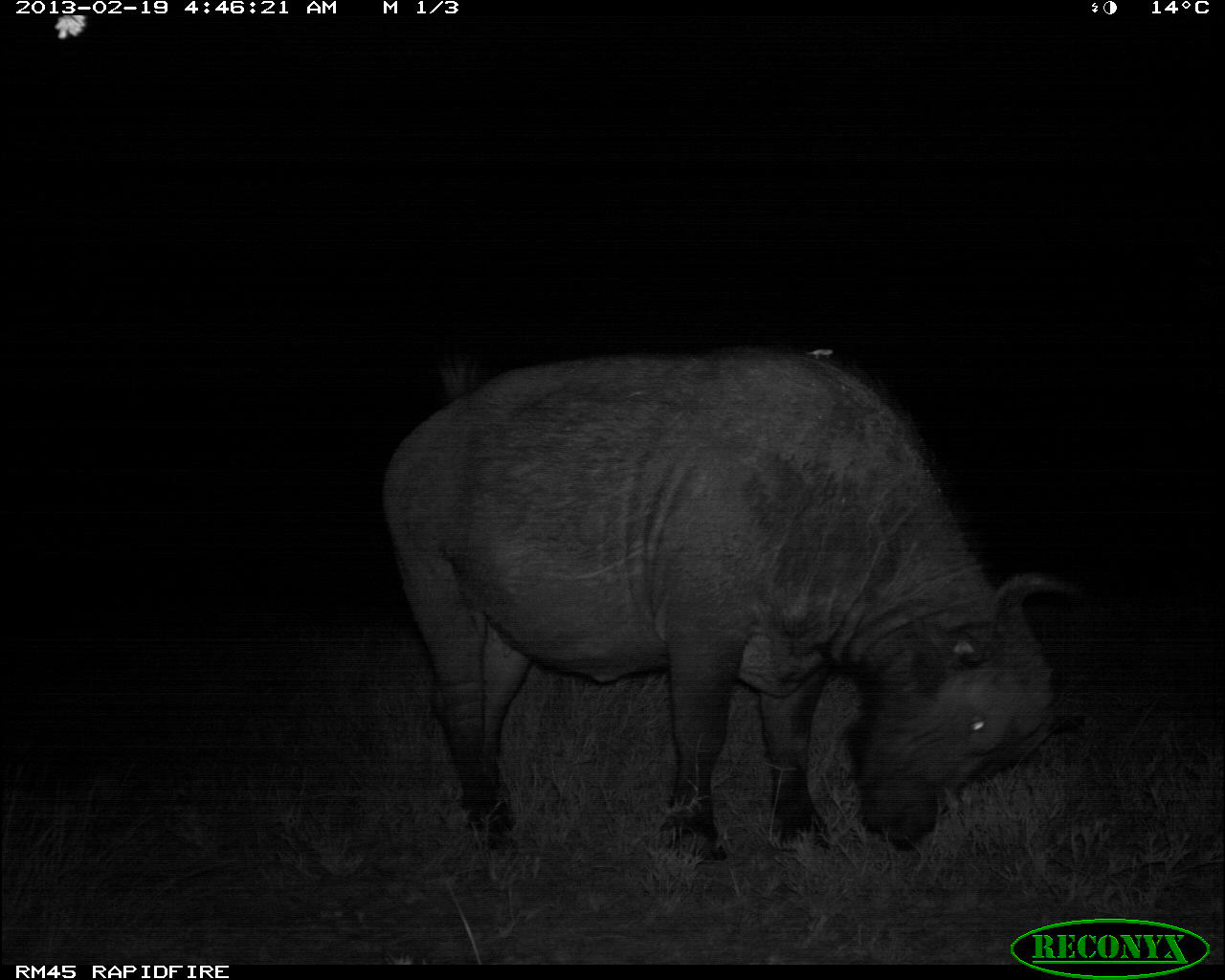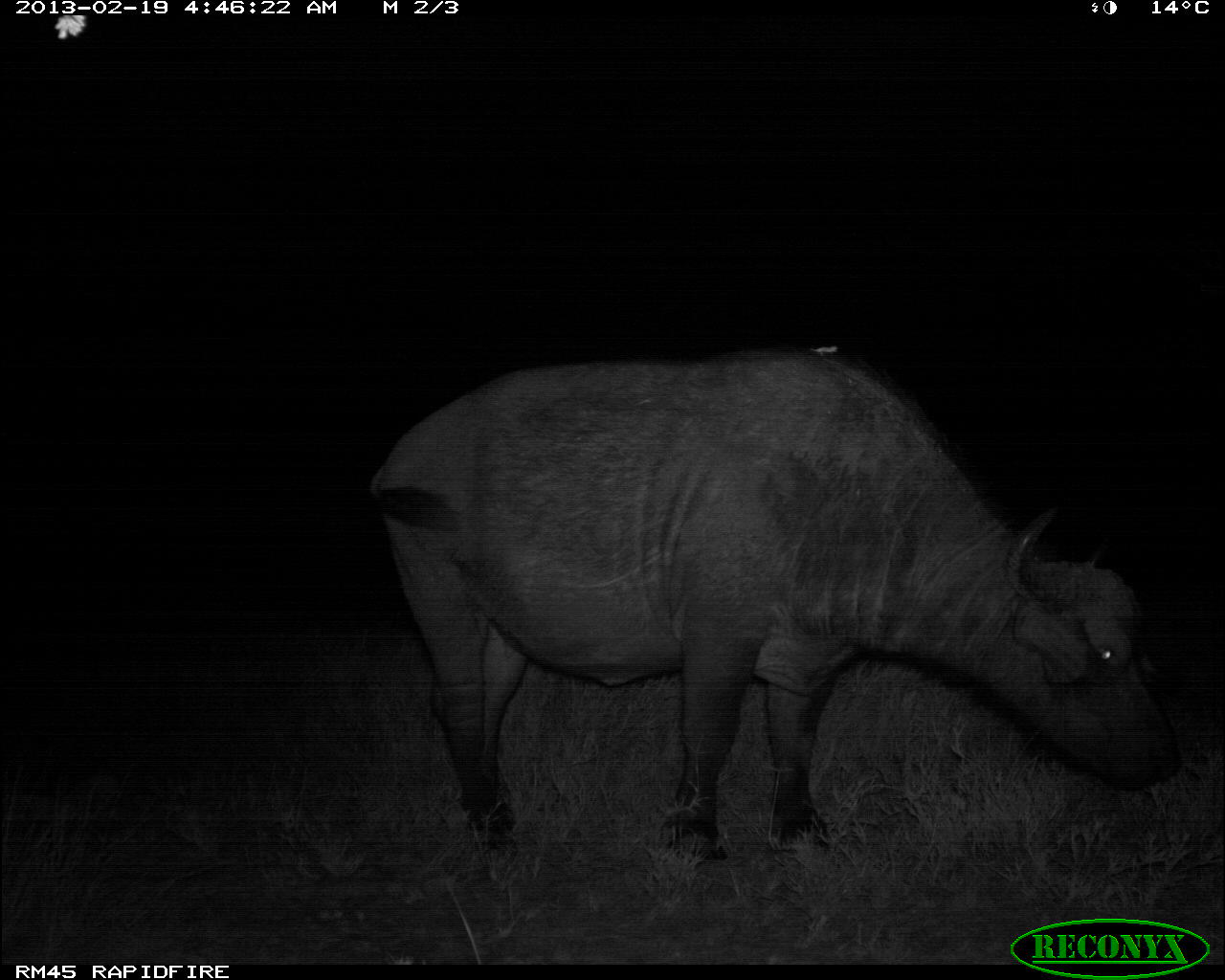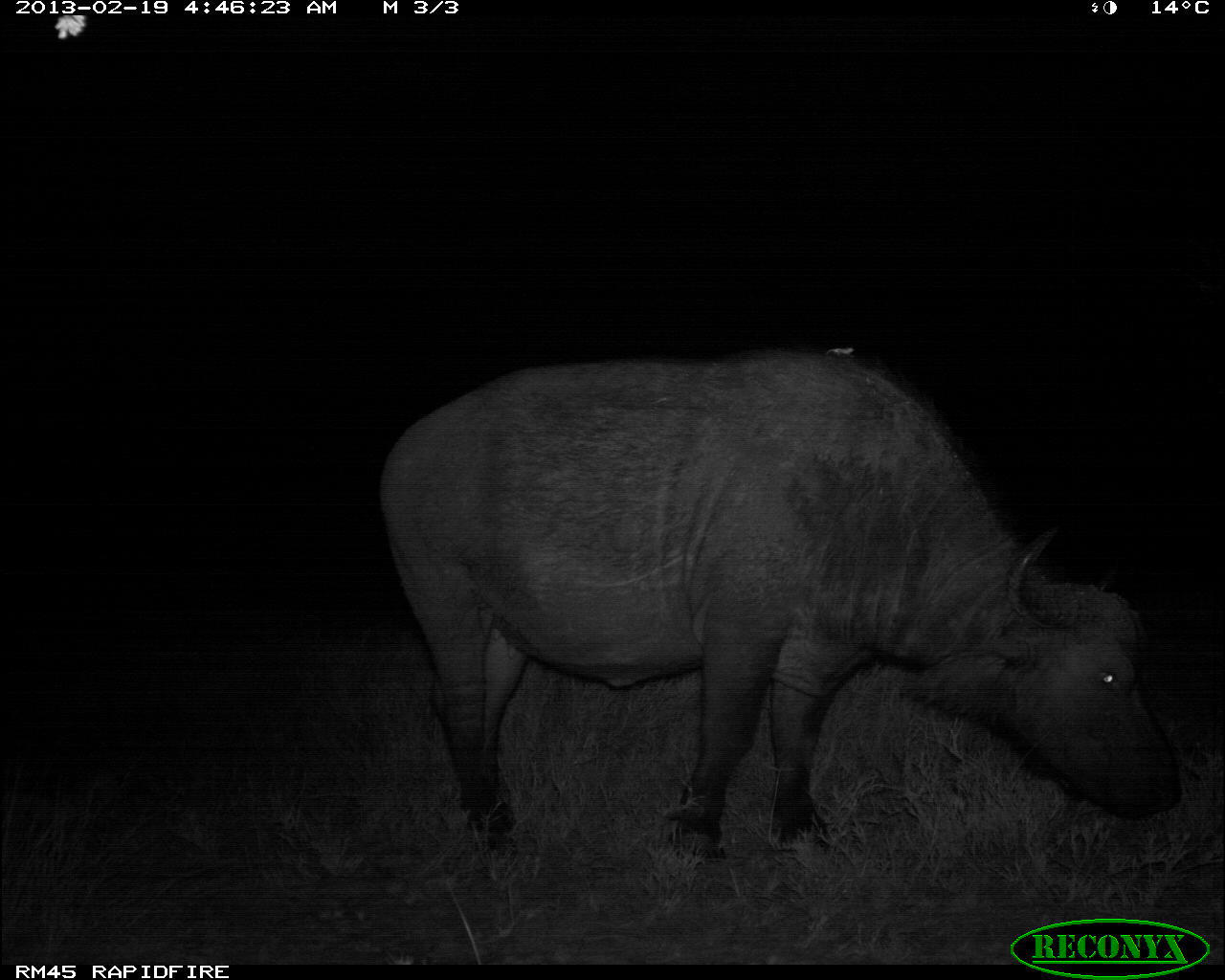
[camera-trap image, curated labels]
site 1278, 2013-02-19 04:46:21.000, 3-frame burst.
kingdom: Animalia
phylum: Chordata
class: Mammalia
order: Artiodactyla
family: Bovidae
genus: Syncerus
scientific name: Syncerus caffer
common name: african buffalo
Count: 1.